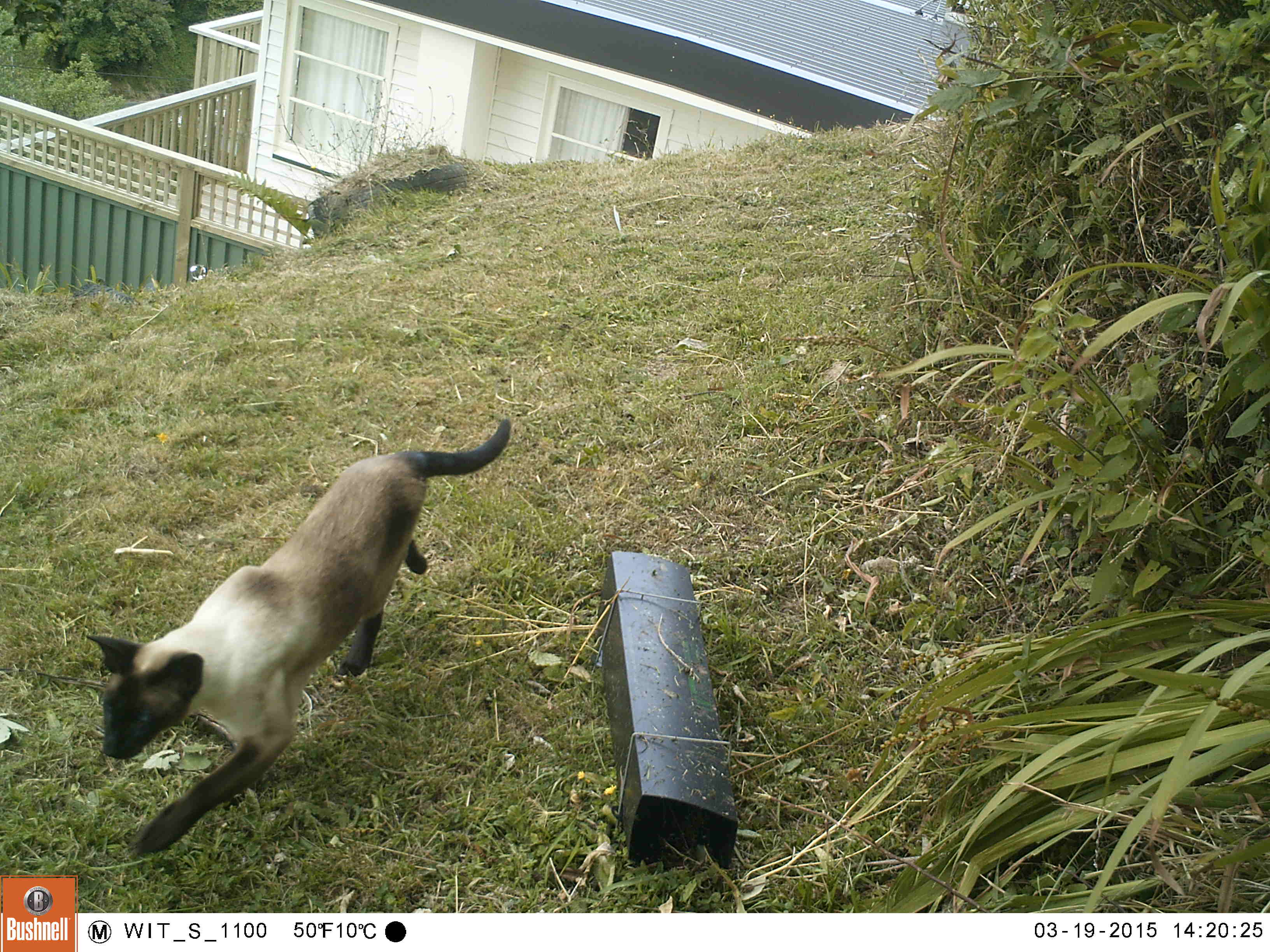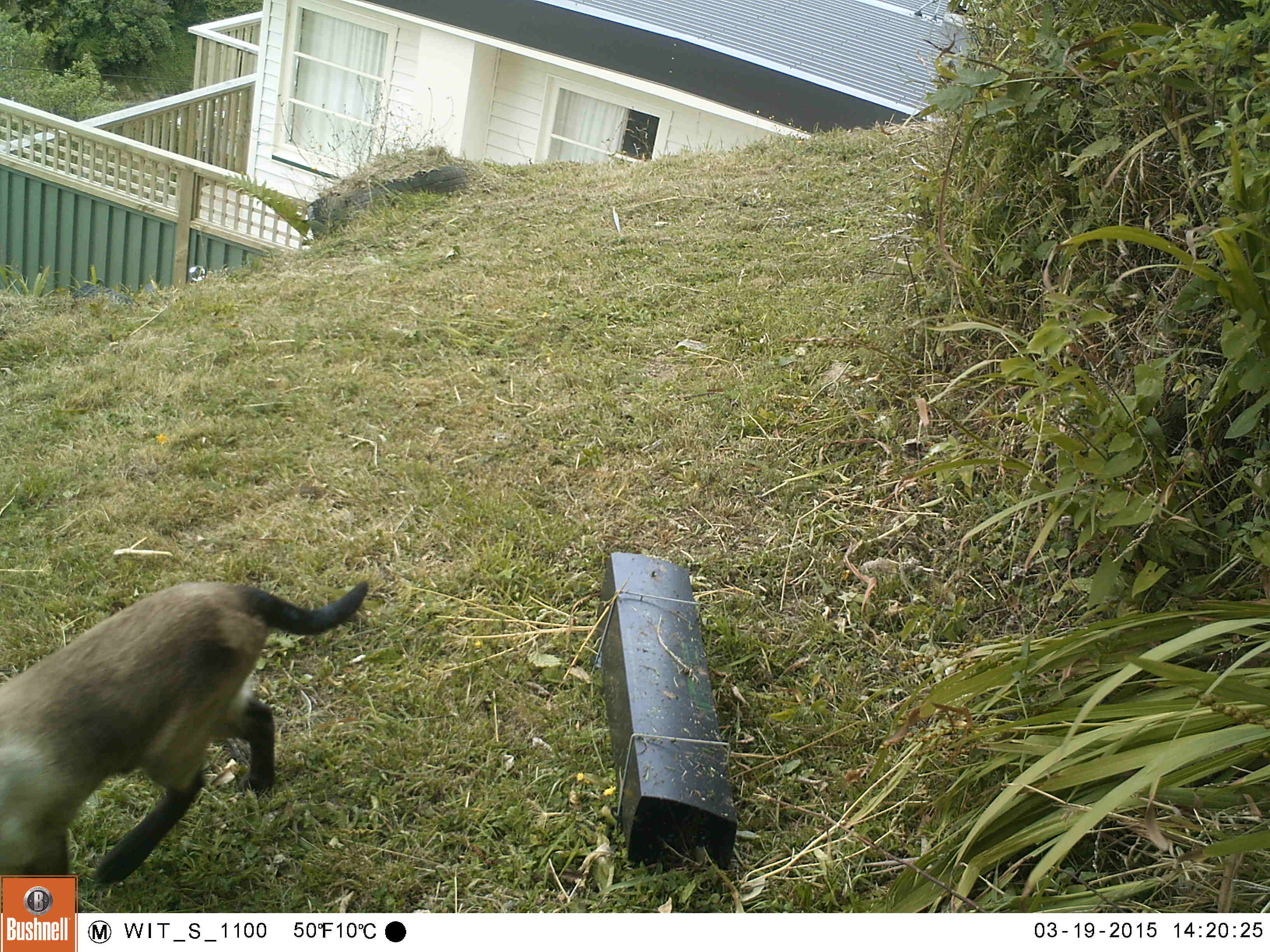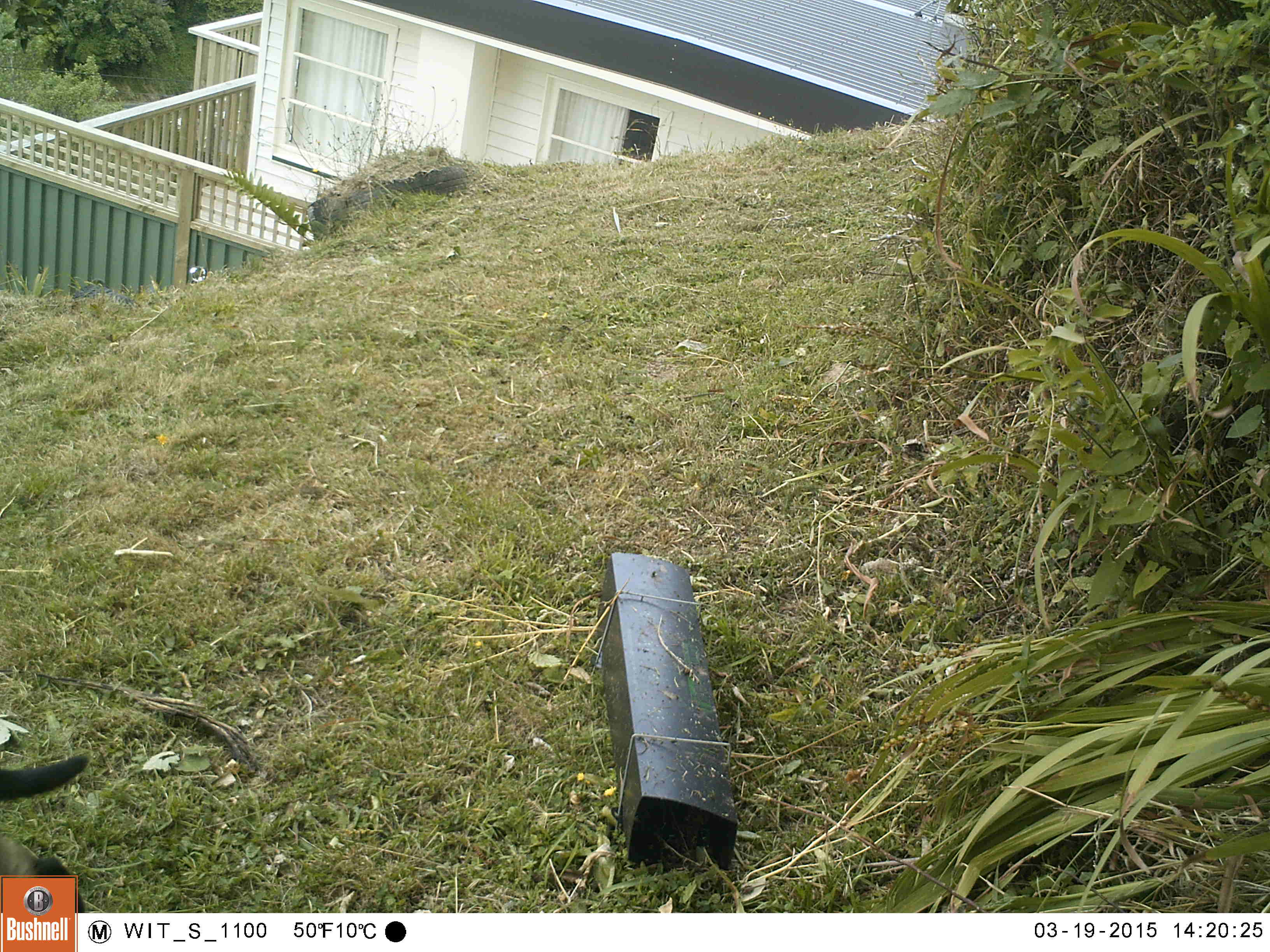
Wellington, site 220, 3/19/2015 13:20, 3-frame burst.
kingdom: Animalia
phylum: Chordata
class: Mammalia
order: Carnivora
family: Felidae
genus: Felis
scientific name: Felis catus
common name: cat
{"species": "cat (Felis catus)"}